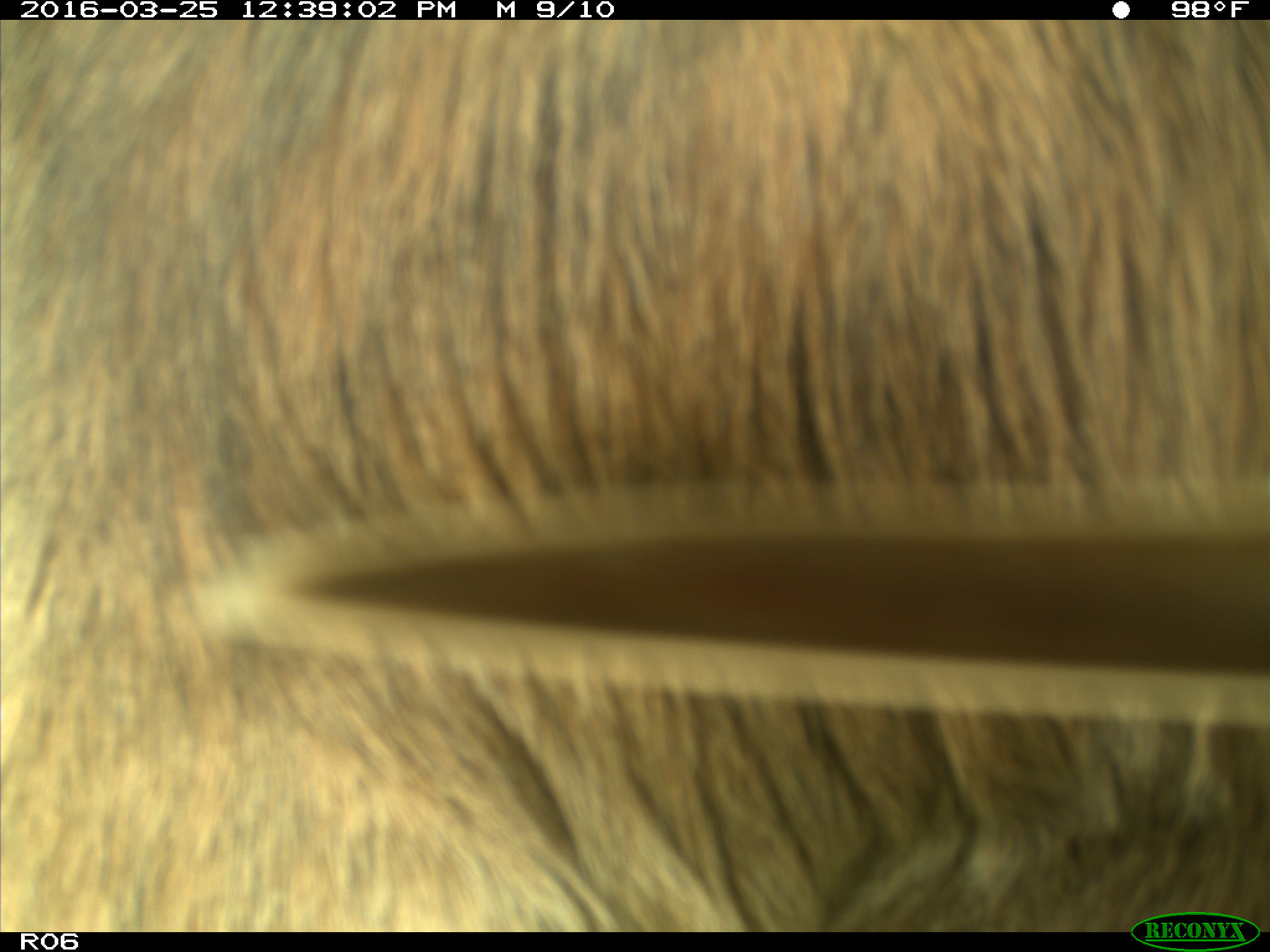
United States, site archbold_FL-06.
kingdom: Animalia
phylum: Chordata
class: Mammalia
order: Artiodactyla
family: Bovidae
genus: Bos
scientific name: Bos taurus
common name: domestic cow